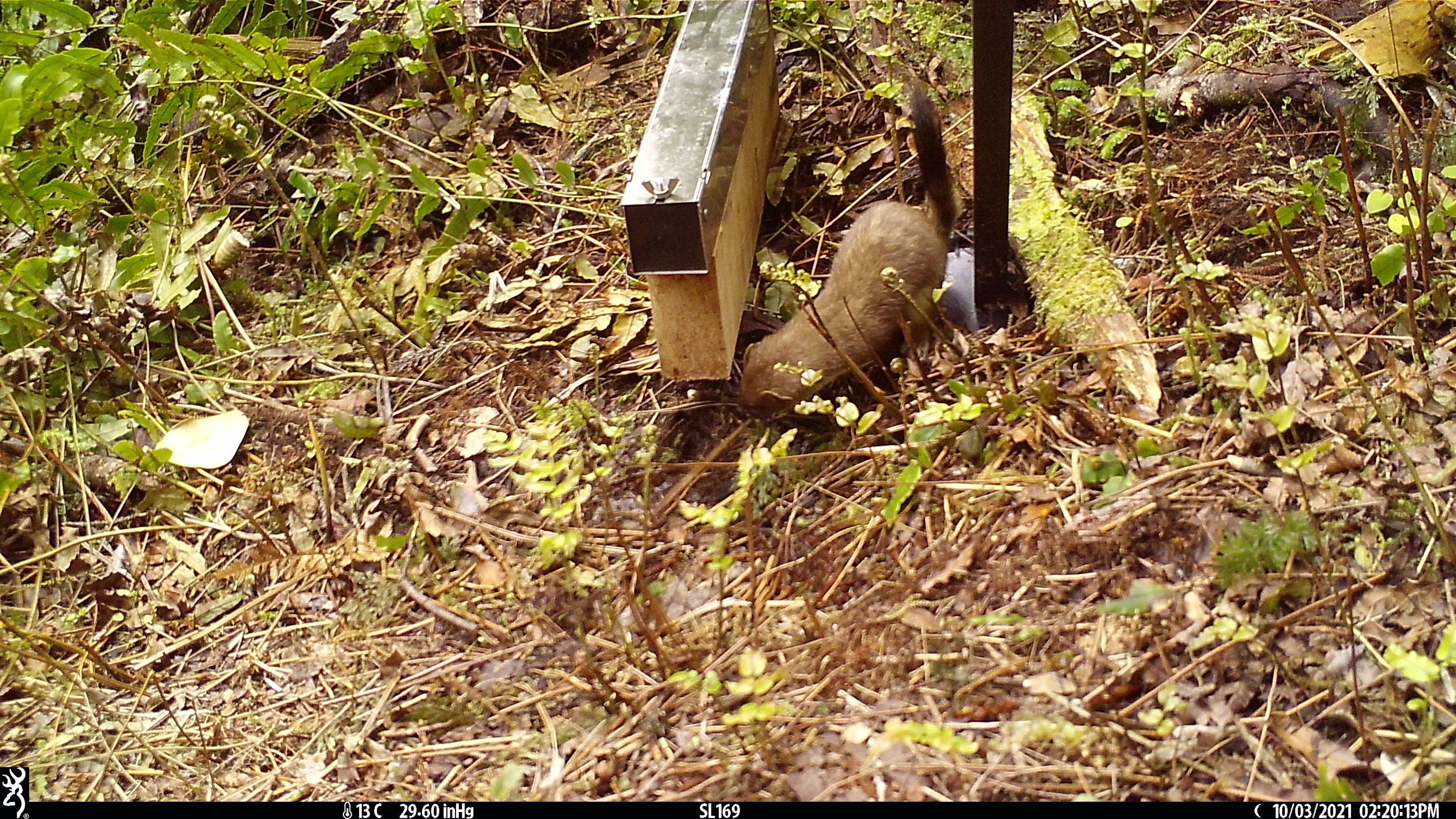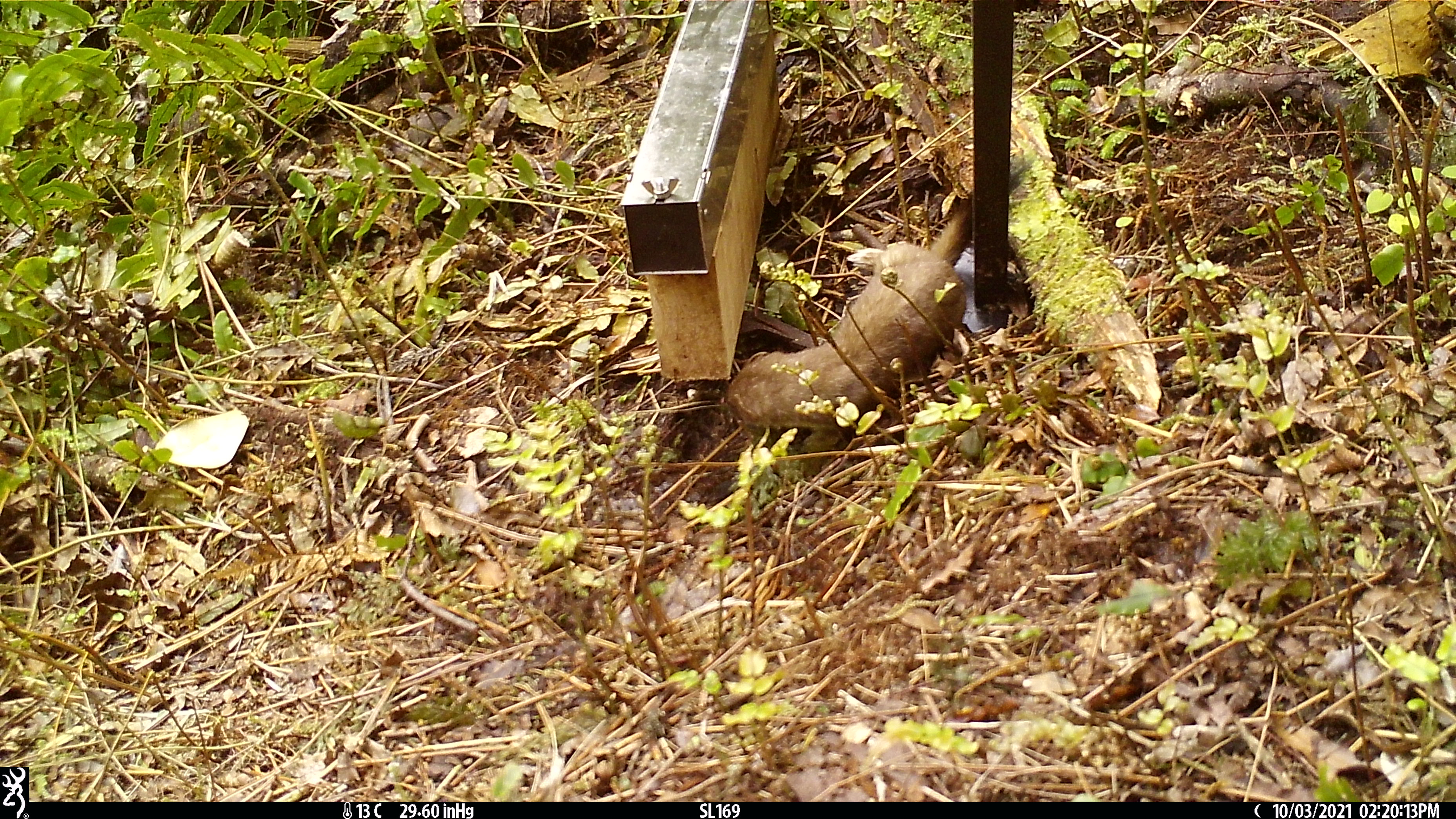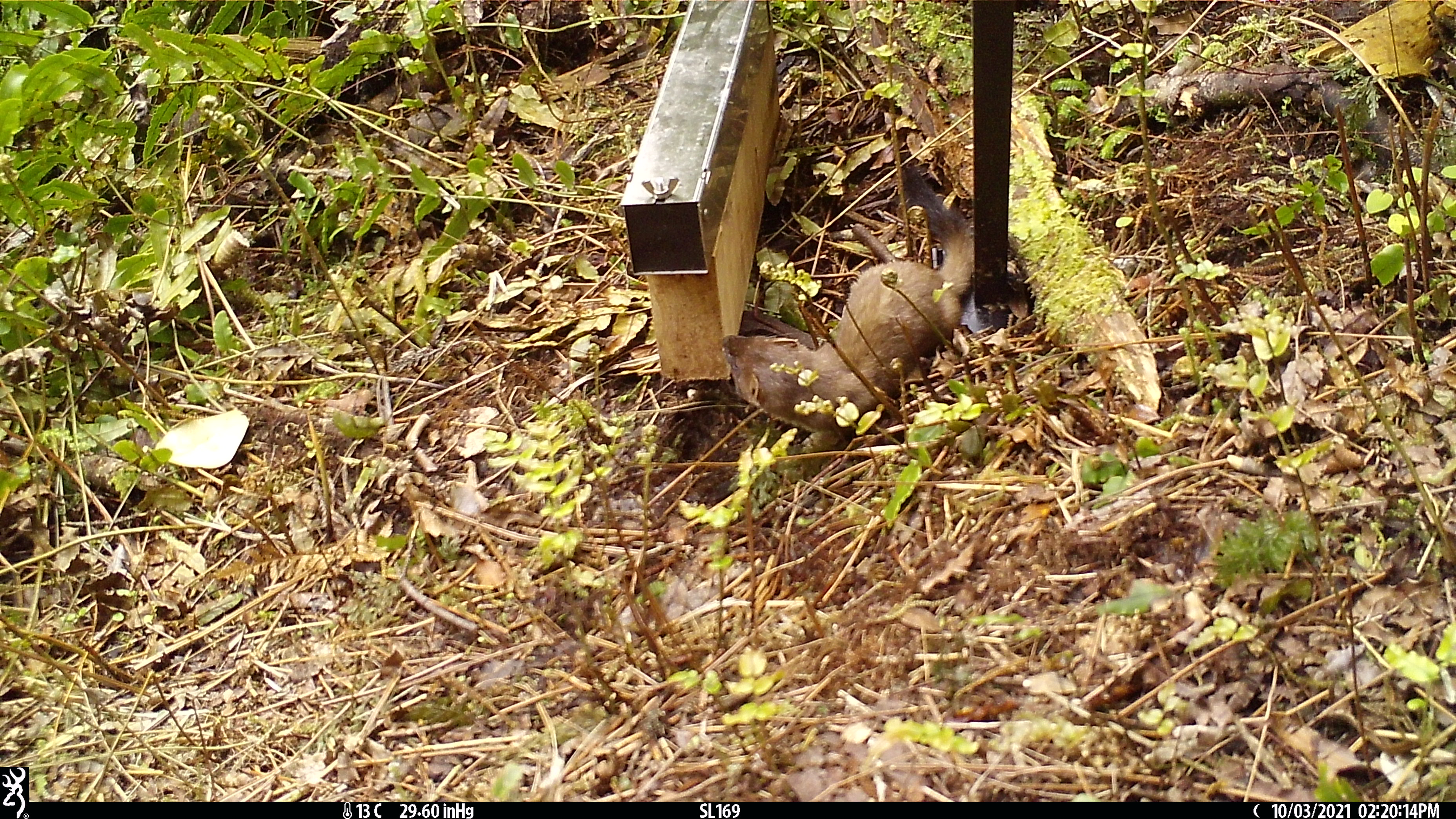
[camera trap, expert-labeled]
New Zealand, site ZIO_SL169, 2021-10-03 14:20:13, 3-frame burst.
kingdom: Animalia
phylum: Chordata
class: Mammalia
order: Carnivora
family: Mustelidae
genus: Mustela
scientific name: Mustela erminea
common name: stoat